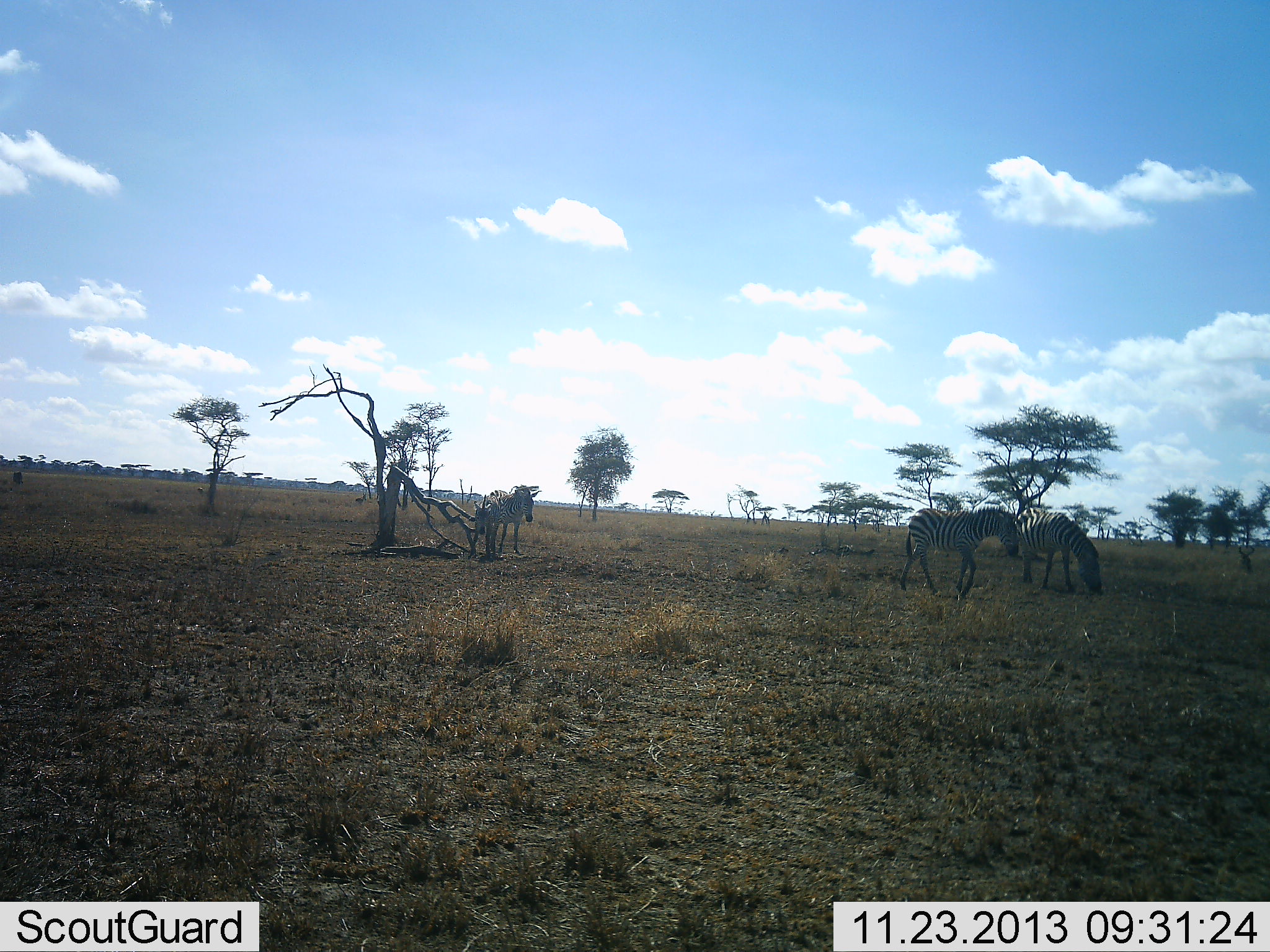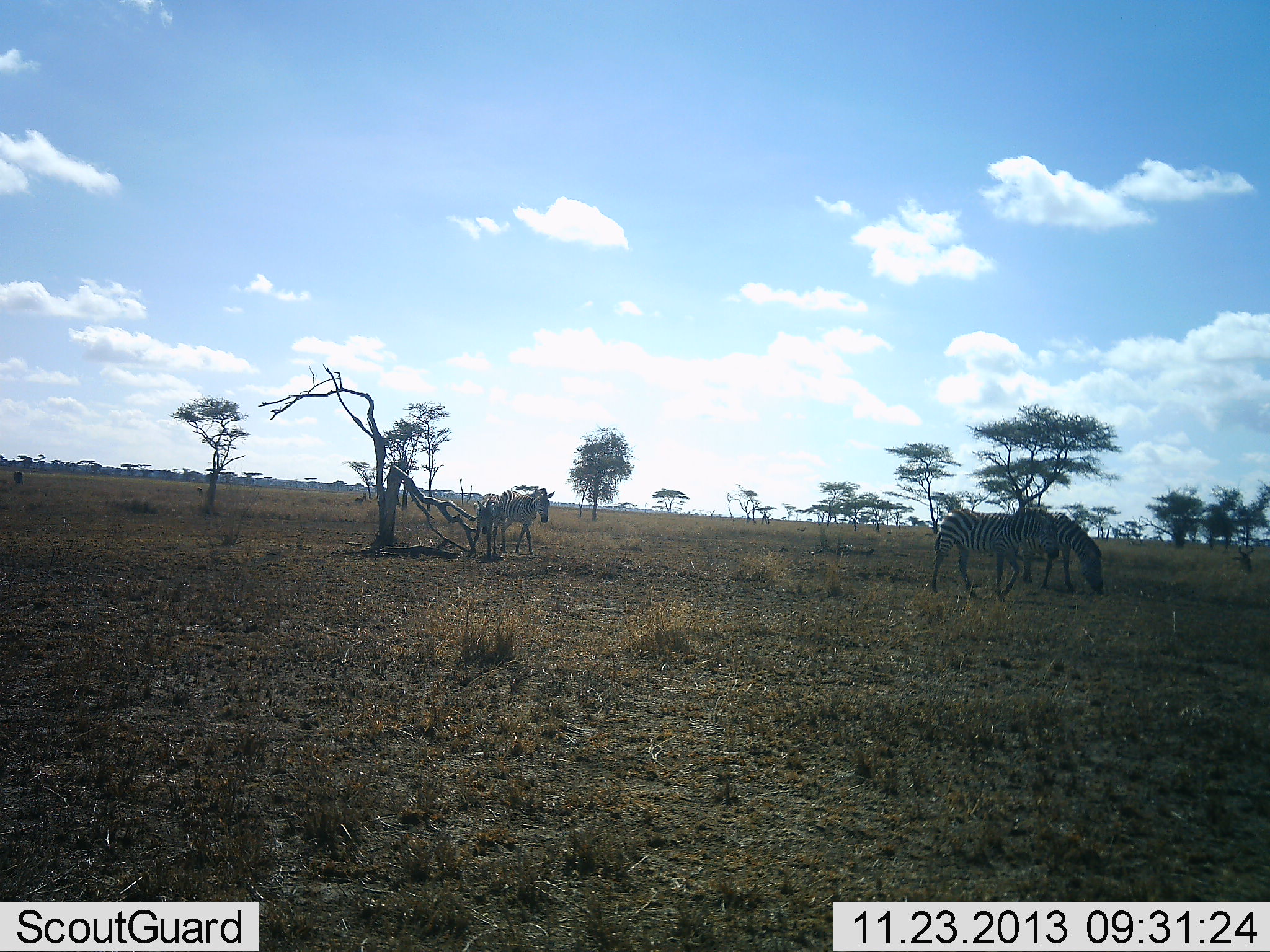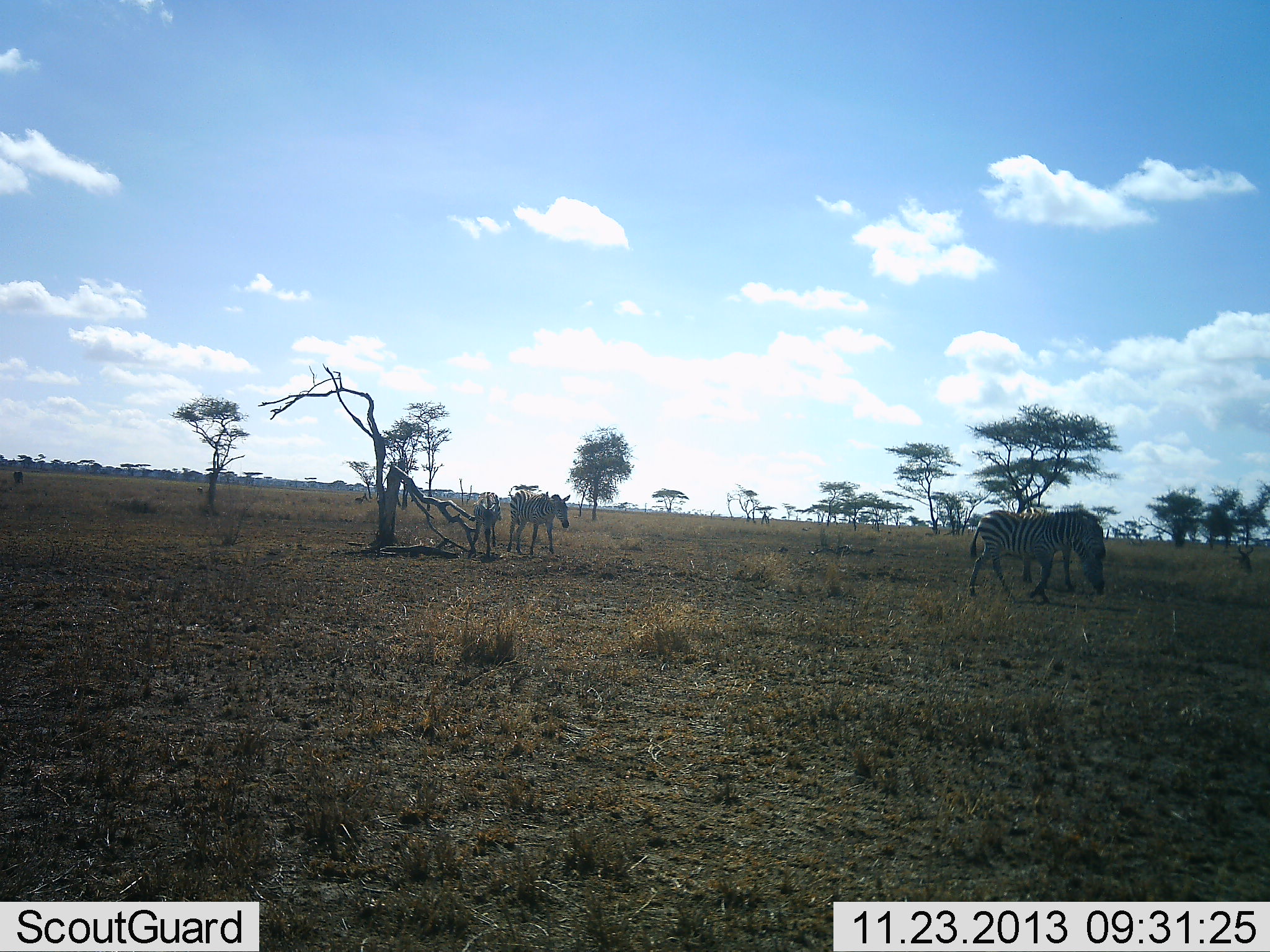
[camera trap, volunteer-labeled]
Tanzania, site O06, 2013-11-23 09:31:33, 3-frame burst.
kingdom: Animalia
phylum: Chordata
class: Mammalia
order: Perissodactyla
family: Equidae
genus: Equus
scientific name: Equus quagga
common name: plains zebra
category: zebra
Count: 4.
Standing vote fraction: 27%.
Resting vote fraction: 0%.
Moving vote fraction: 82%.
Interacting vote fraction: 9%.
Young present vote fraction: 36%.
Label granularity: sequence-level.